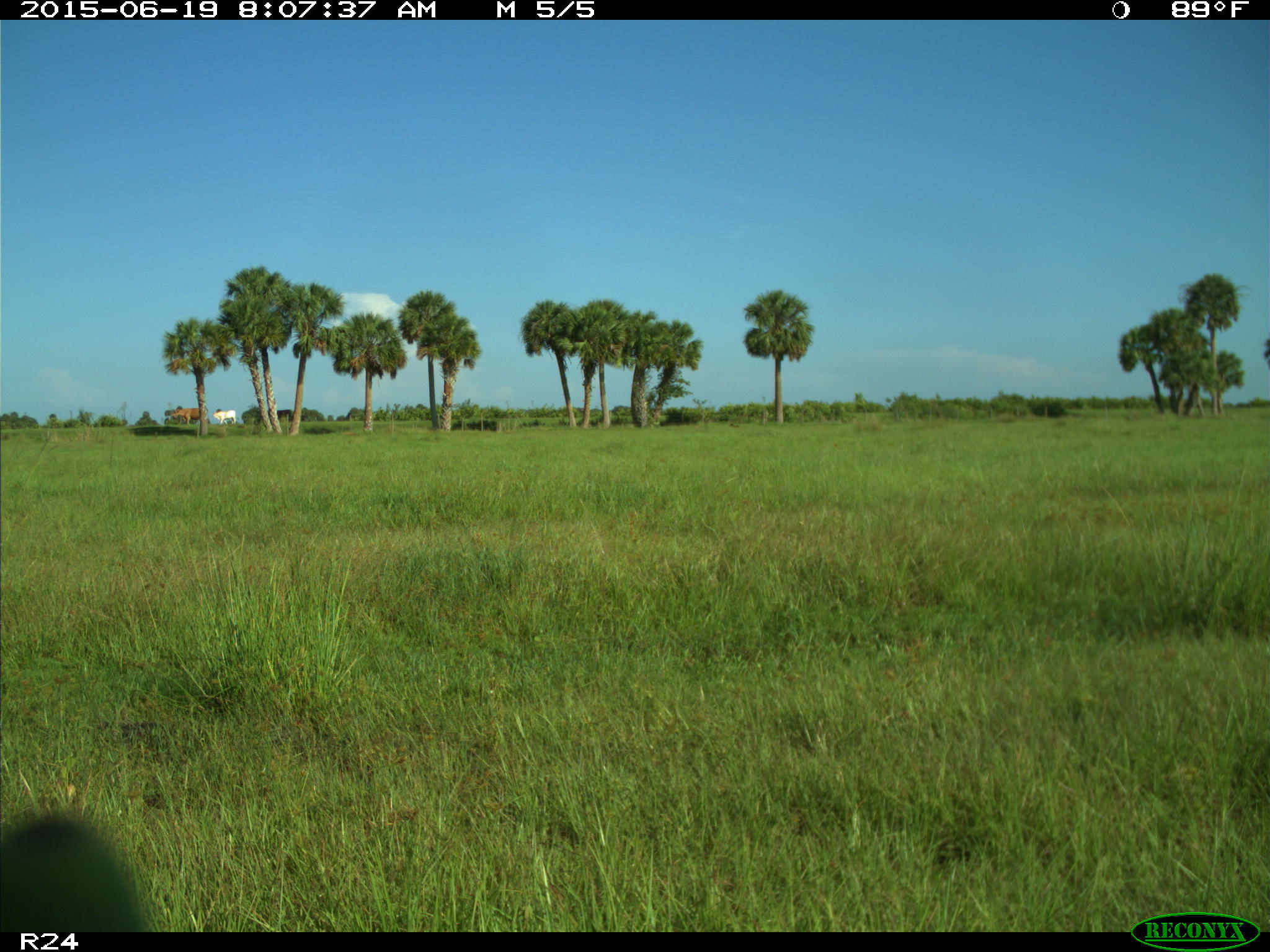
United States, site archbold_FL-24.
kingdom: Animalia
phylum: Chordata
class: Mammalia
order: Artiodactyla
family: Bovidae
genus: Bos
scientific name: Bos taurus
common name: domestic cow